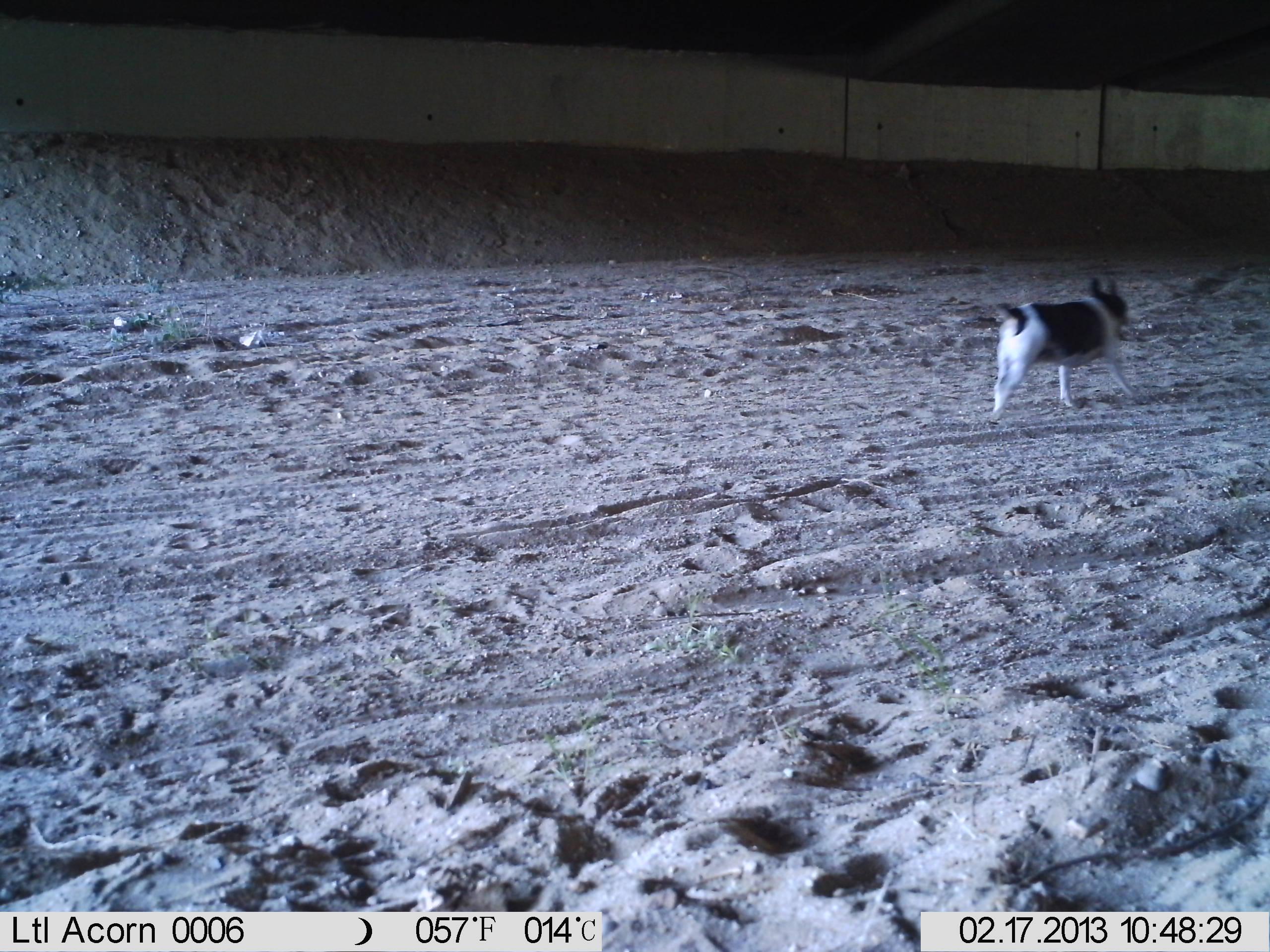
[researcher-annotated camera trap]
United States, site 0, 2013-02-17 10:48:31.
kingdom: Animalia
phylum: Chordata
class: Mammalia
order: Carnivora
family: Canidae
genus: Canis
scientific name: Canis familiaris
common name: domestic dog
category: dog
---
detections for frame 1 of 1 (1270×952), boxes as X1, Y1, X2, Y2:
dog: 981, 267, 1146, 427